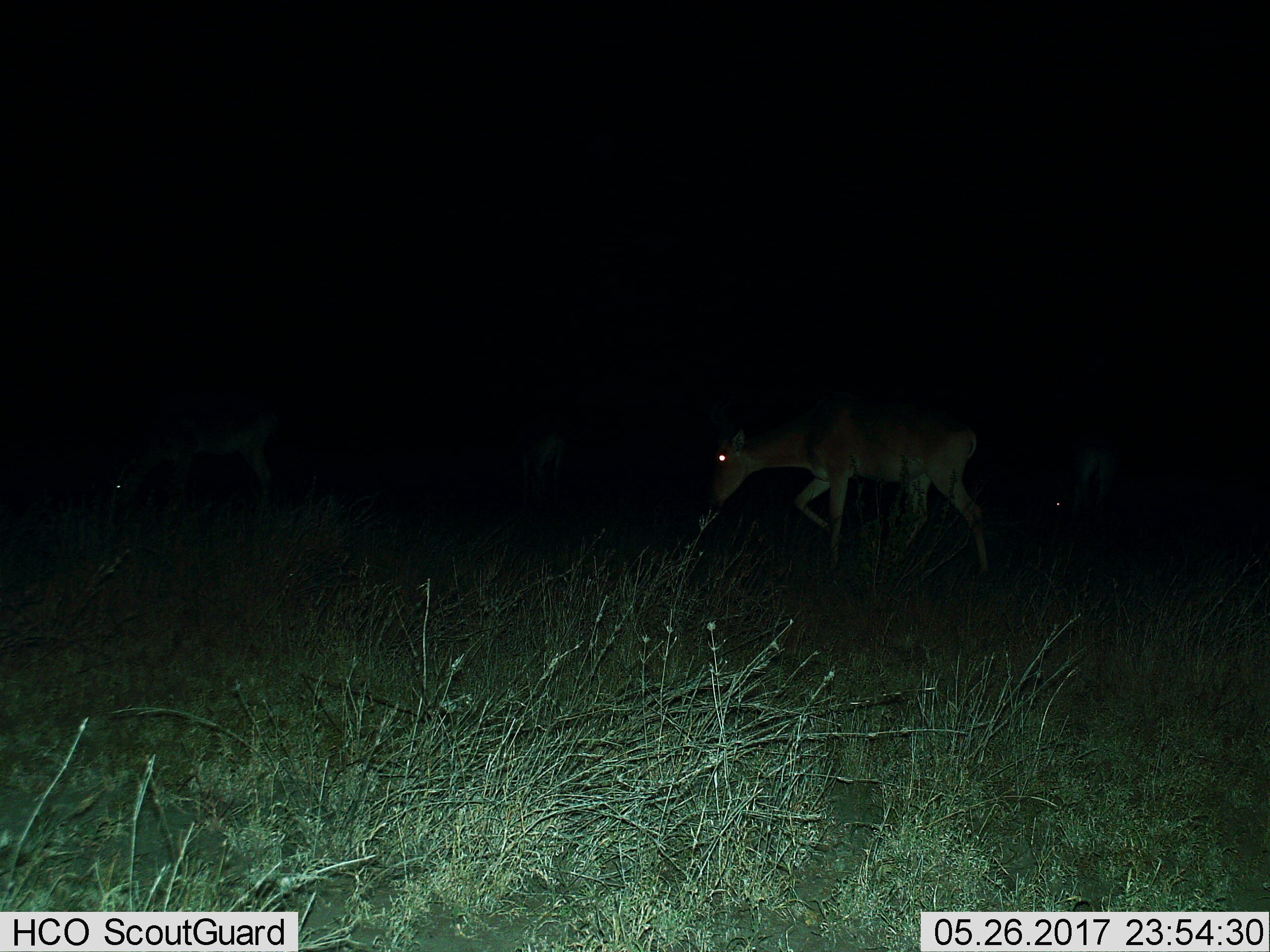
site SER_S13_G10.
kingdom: Animalia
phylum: Chordata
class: Mammalia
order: Artiodactyla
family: Bovidae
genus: Alcelaphus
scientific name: Alcelaphus buselaphus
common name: hartebeest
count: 4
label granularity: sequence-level